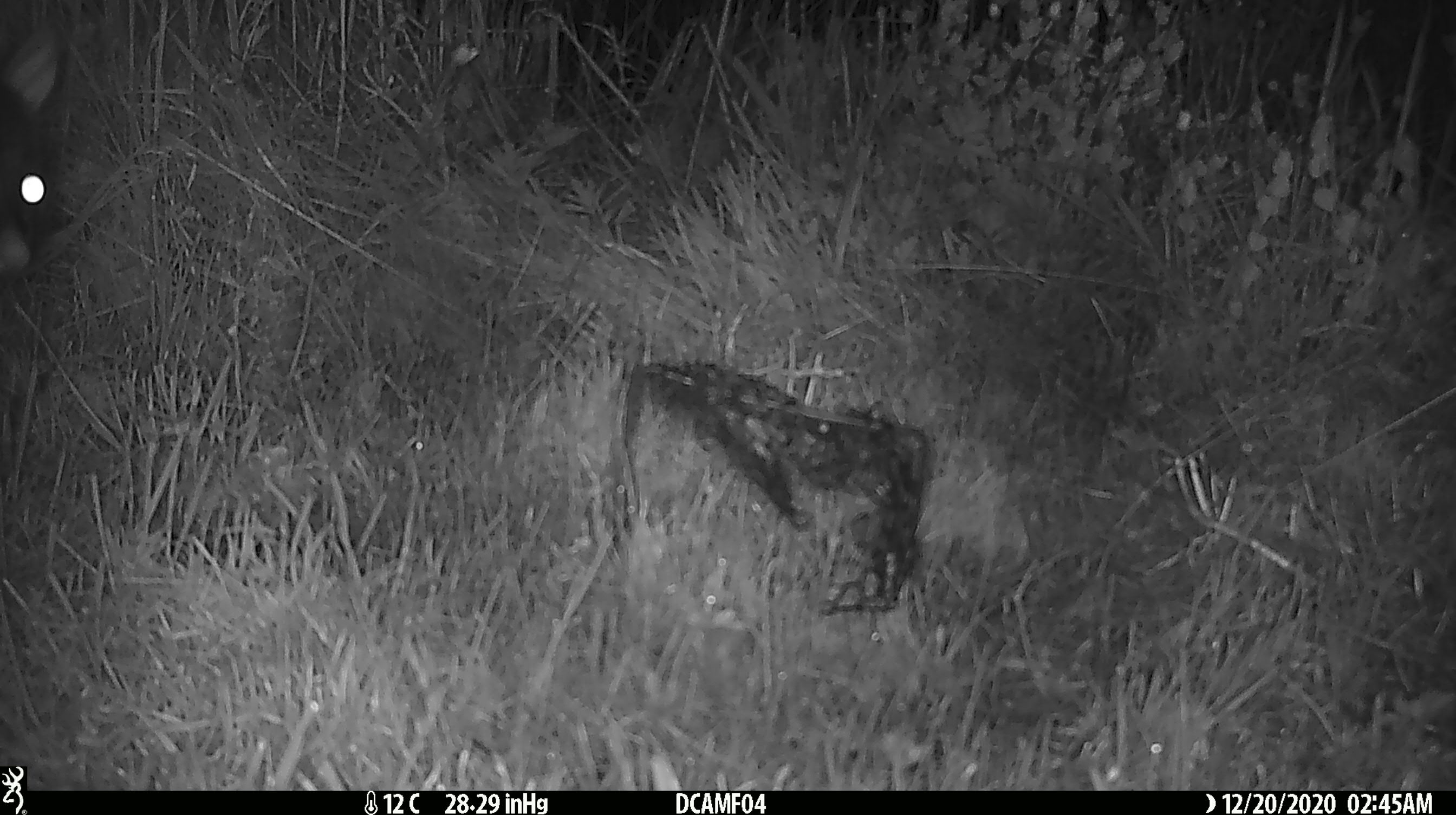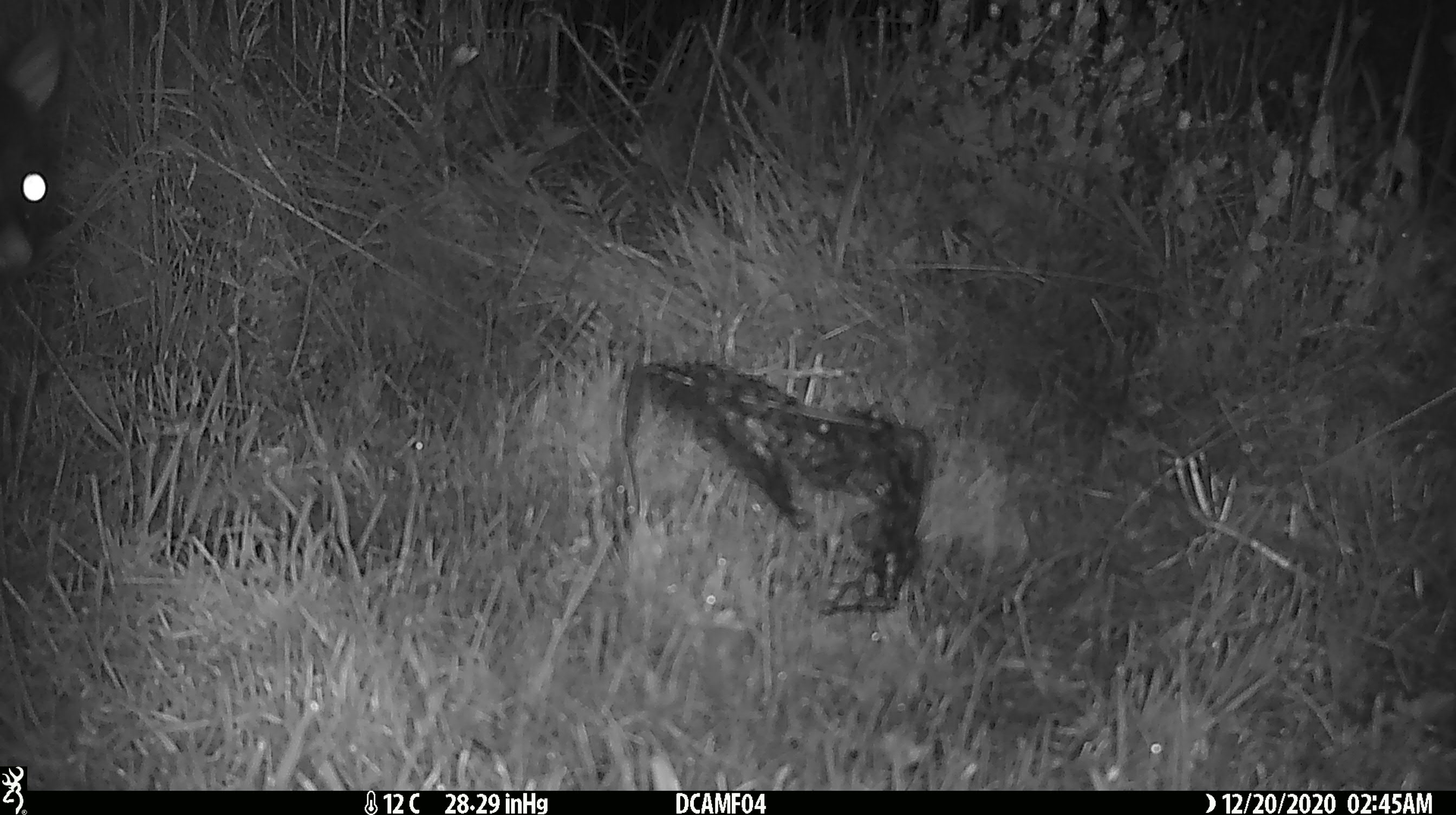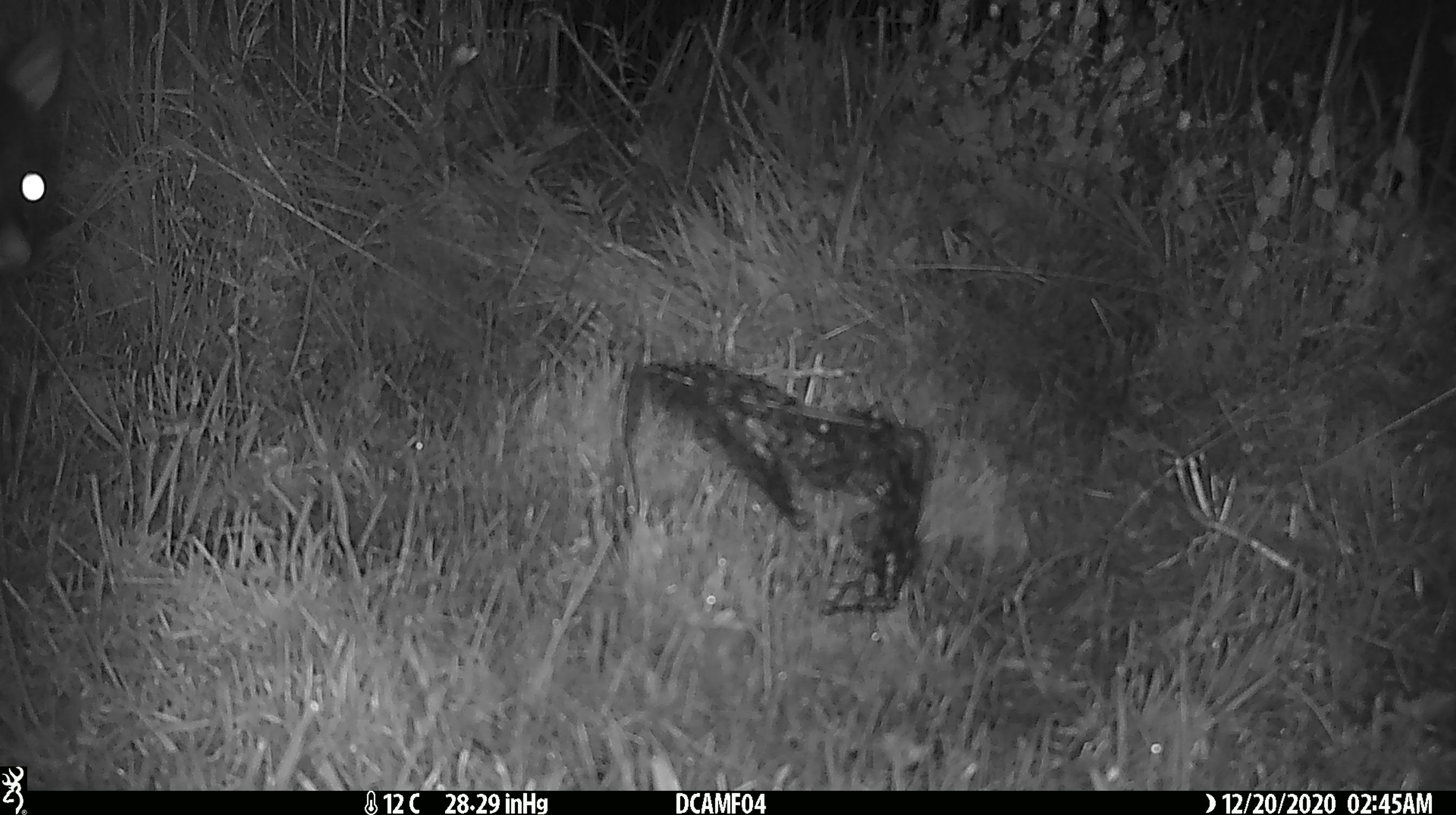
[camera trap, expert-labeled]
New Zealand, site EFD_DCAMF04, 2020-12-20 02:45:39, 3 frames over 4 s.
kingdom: Animalia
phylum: Chordata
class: Mammalia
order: Diprotodontia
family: Phalangeridae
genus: Trichosurus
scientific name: Trichosurus vulpecula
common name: common brushtail possum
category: possum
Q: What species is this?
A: Possum (common brushtail possum) (Trichosurus vulpecula).